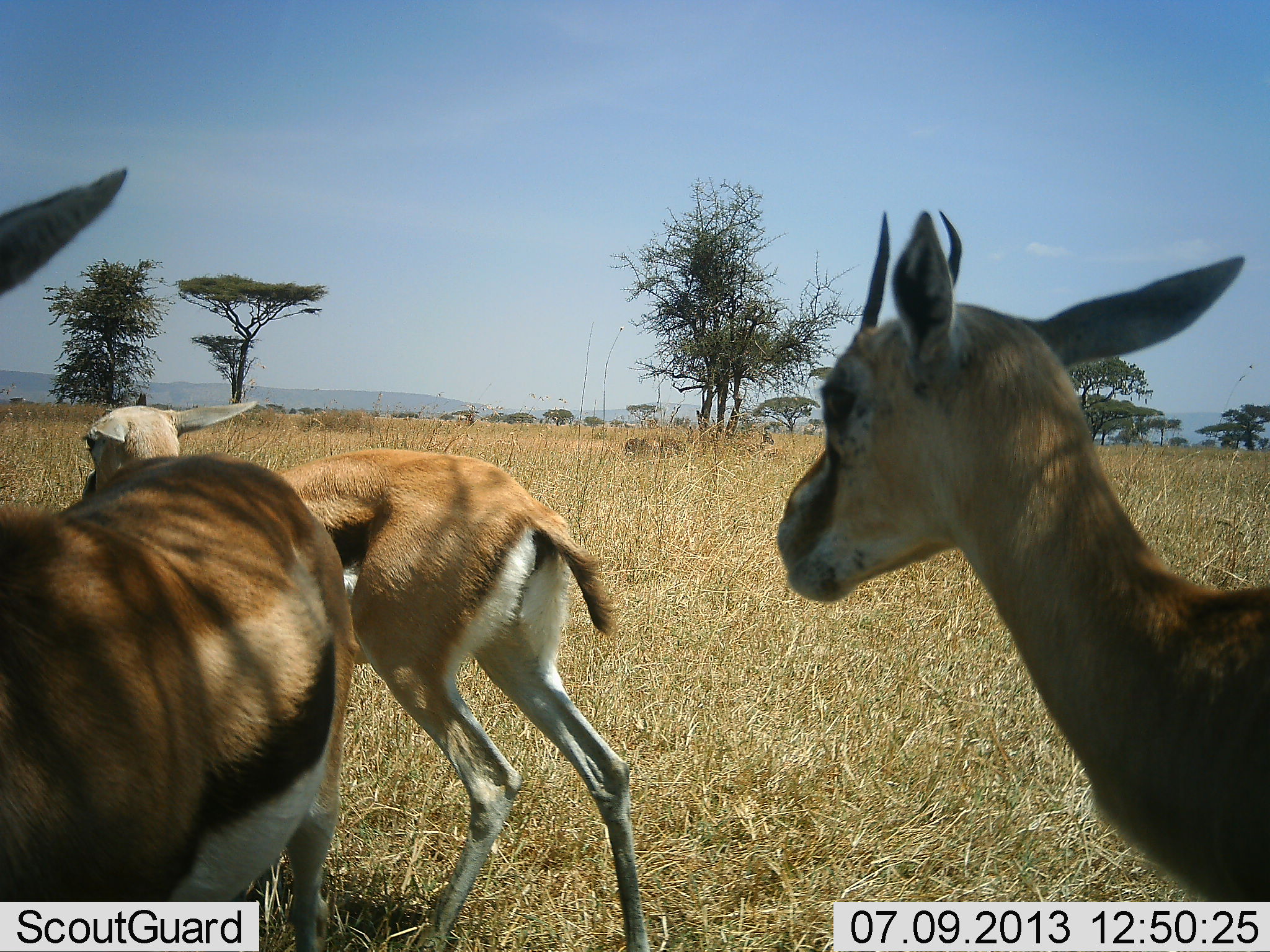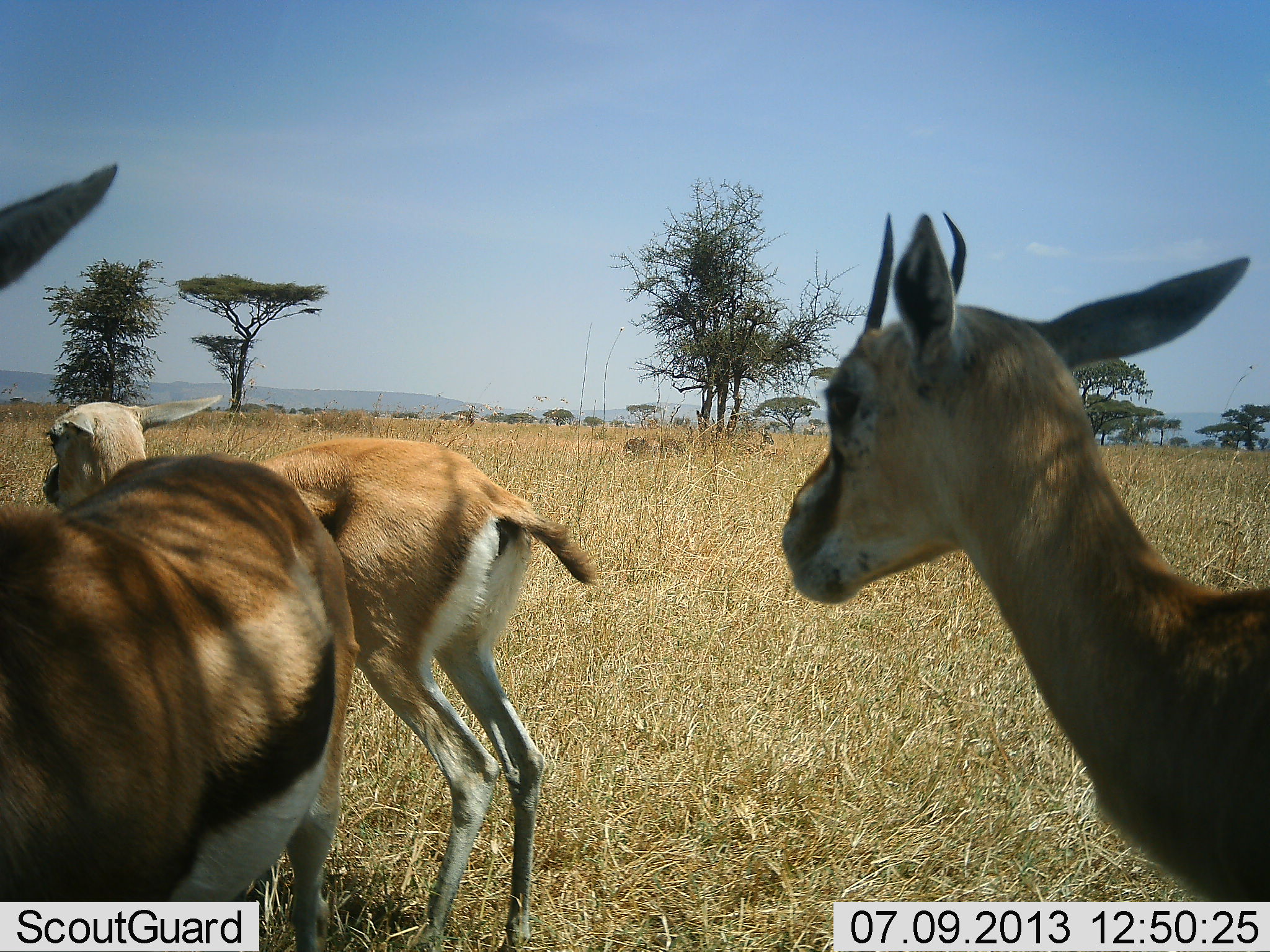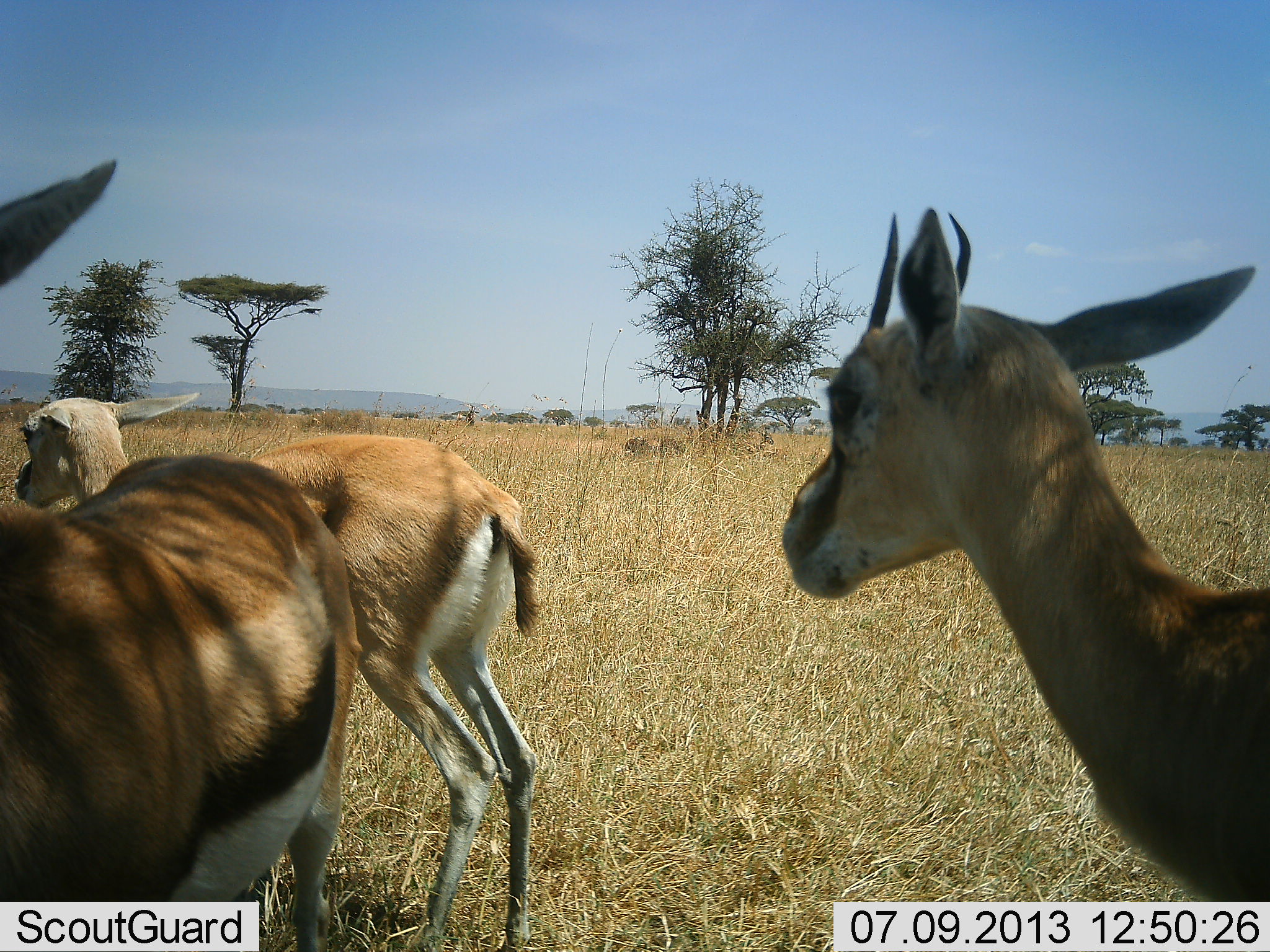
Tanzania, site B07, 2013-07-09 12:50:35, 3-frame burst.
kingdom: Animalia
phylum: Chordata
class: Mammalia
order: Artiodactyla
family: Bovidae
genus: Eudorcas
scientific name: Eudorcas thomsonii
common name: thomson's gazelle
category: gazellethomsons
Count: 3.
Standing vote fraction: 94%.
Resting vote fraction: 0%.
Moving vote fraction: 19%.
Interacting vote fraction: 0%.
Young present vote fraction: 6%.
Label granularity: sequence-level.